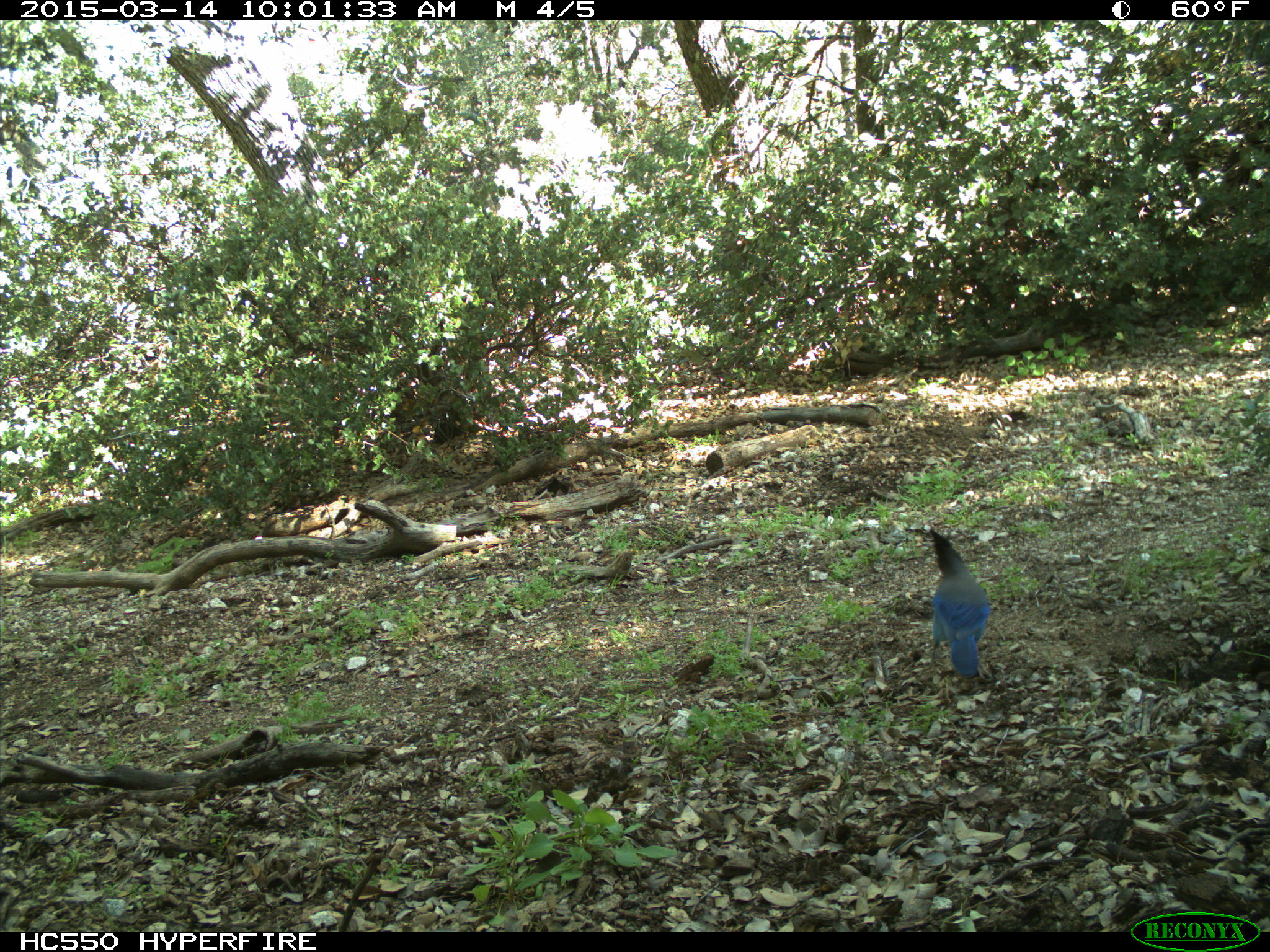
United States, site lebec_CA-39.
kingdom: Animalia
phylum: Chordata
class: Aves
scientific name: Aves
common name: birds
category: unidentified bird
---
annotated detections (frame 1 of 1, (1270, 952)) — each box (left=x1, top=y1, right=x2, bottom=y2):
animal: (left=926, top=530, right=988, bottom=677)